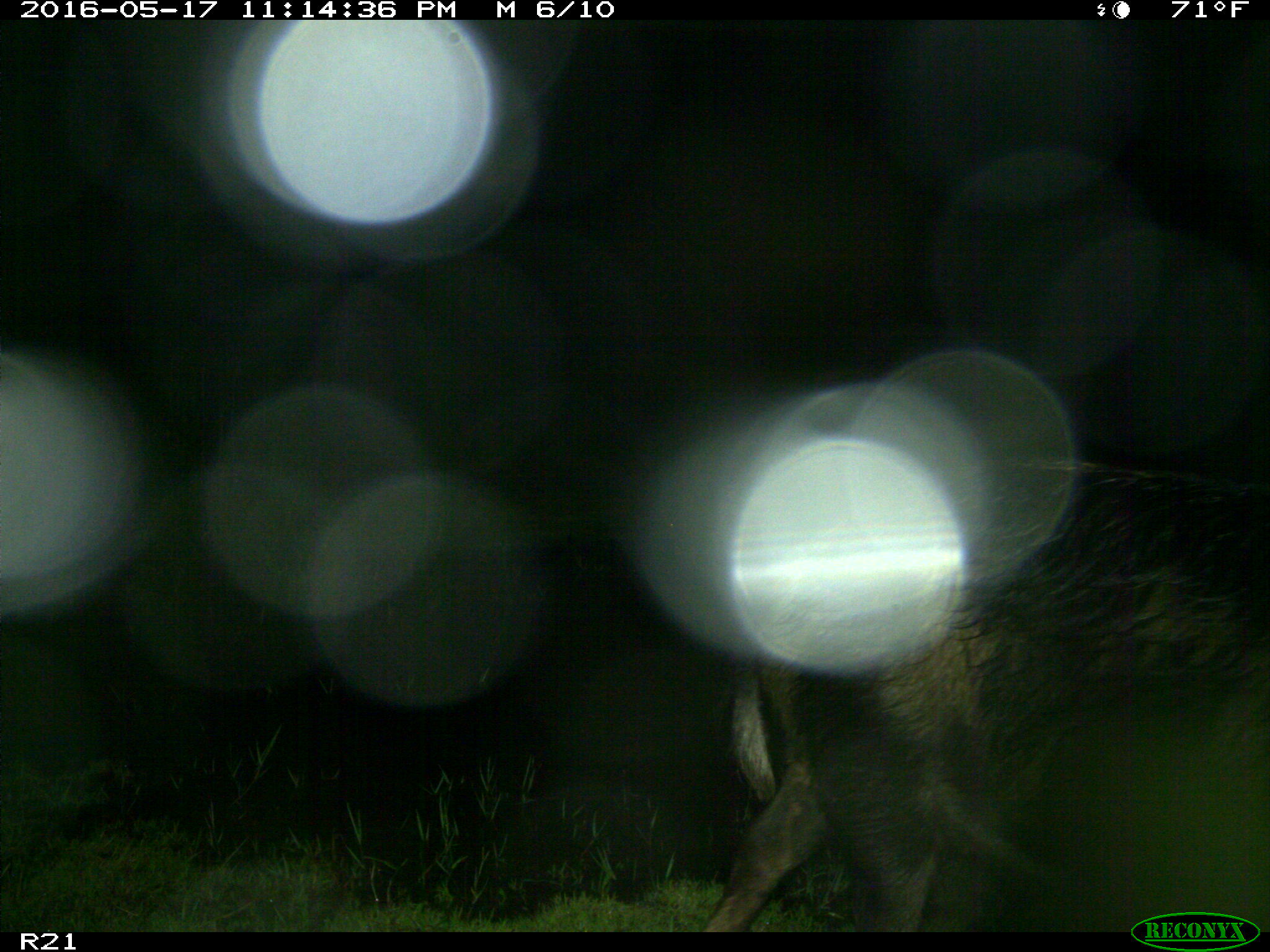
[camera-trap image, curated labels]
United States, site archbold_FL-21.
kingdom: Animalia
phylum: Chordata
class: Mammalia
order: Artiodactyla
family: Suidae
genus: Sus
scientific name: Sus scrofa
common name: wild boar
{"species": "Sus scrofa (wild boar)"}